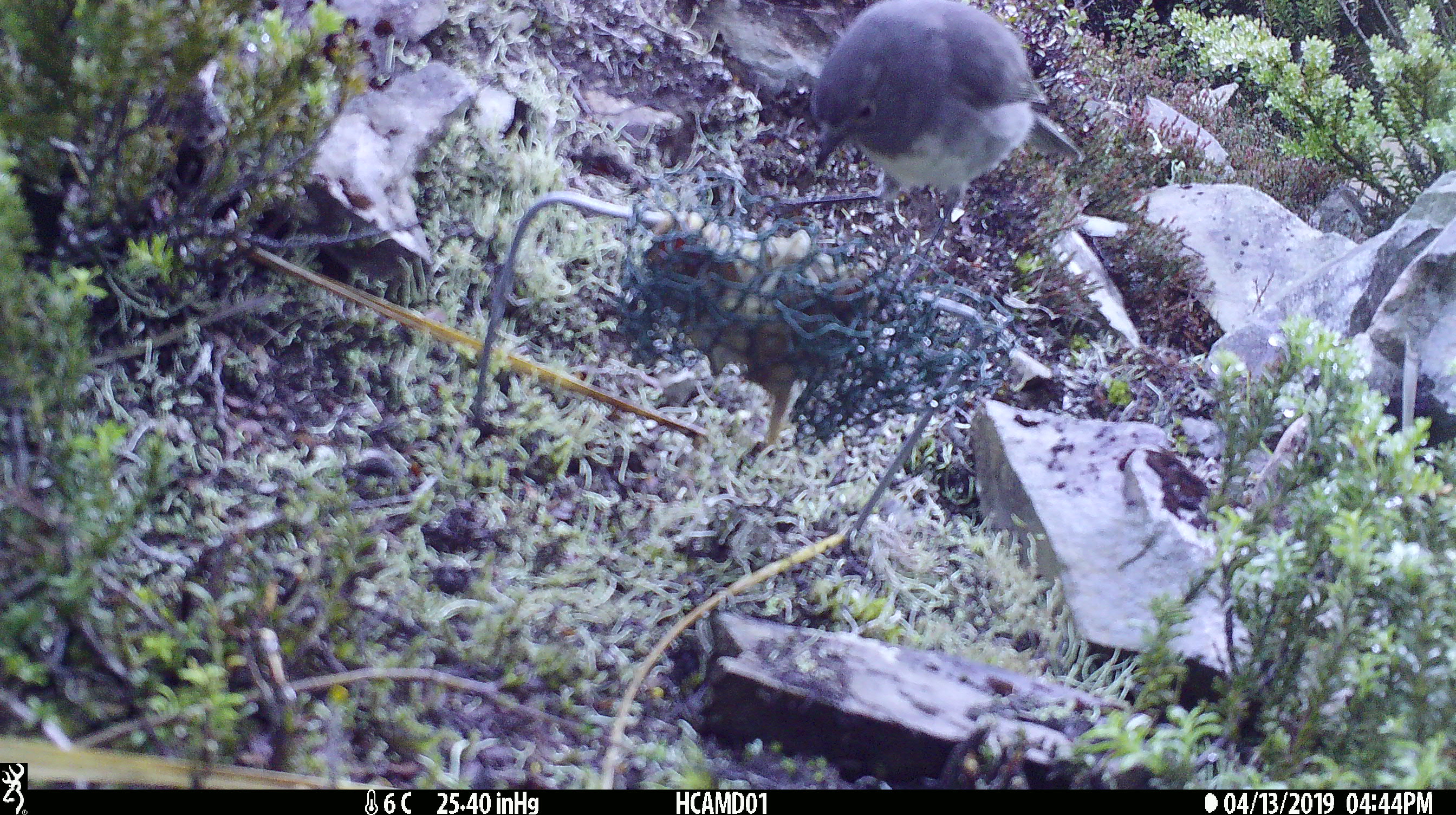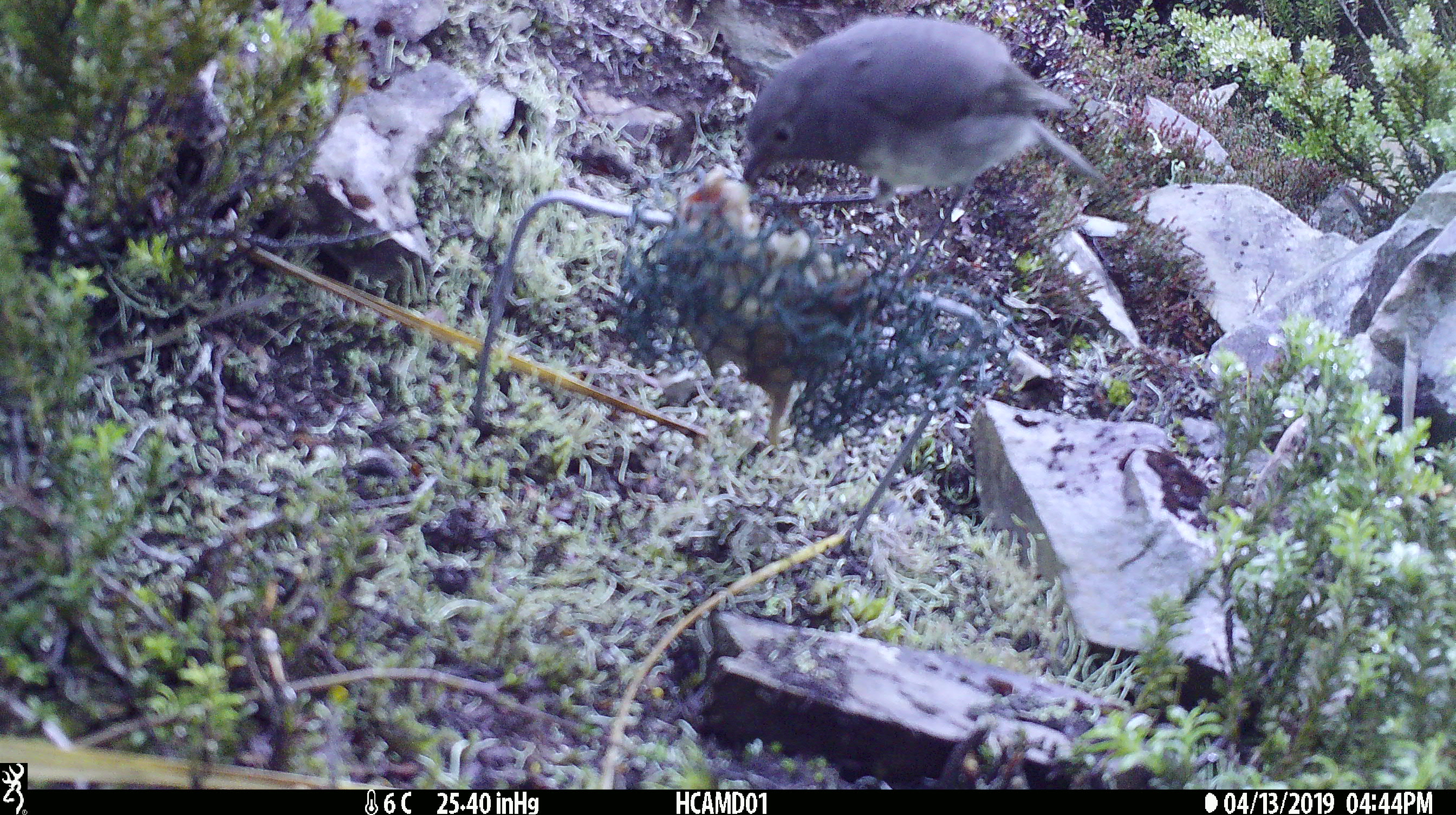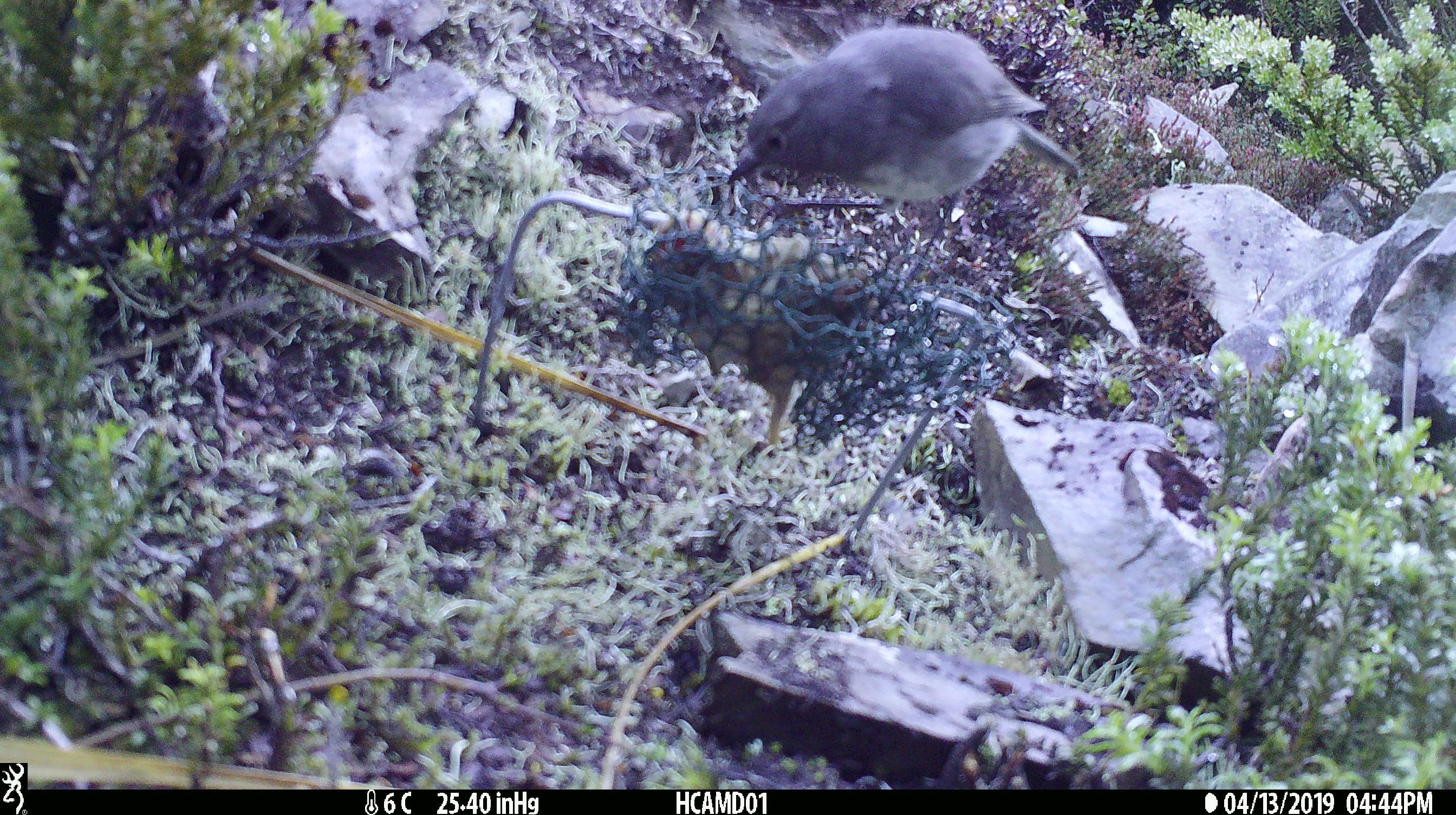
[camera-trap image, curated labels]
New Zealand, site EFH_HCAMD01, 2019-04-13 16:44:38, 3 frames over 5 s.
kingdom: Animalia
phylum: Chordata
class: Aves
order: Passeriformes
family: Petroicidae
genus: Petroica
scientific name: Petroica australis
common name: new zealand robin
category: robin